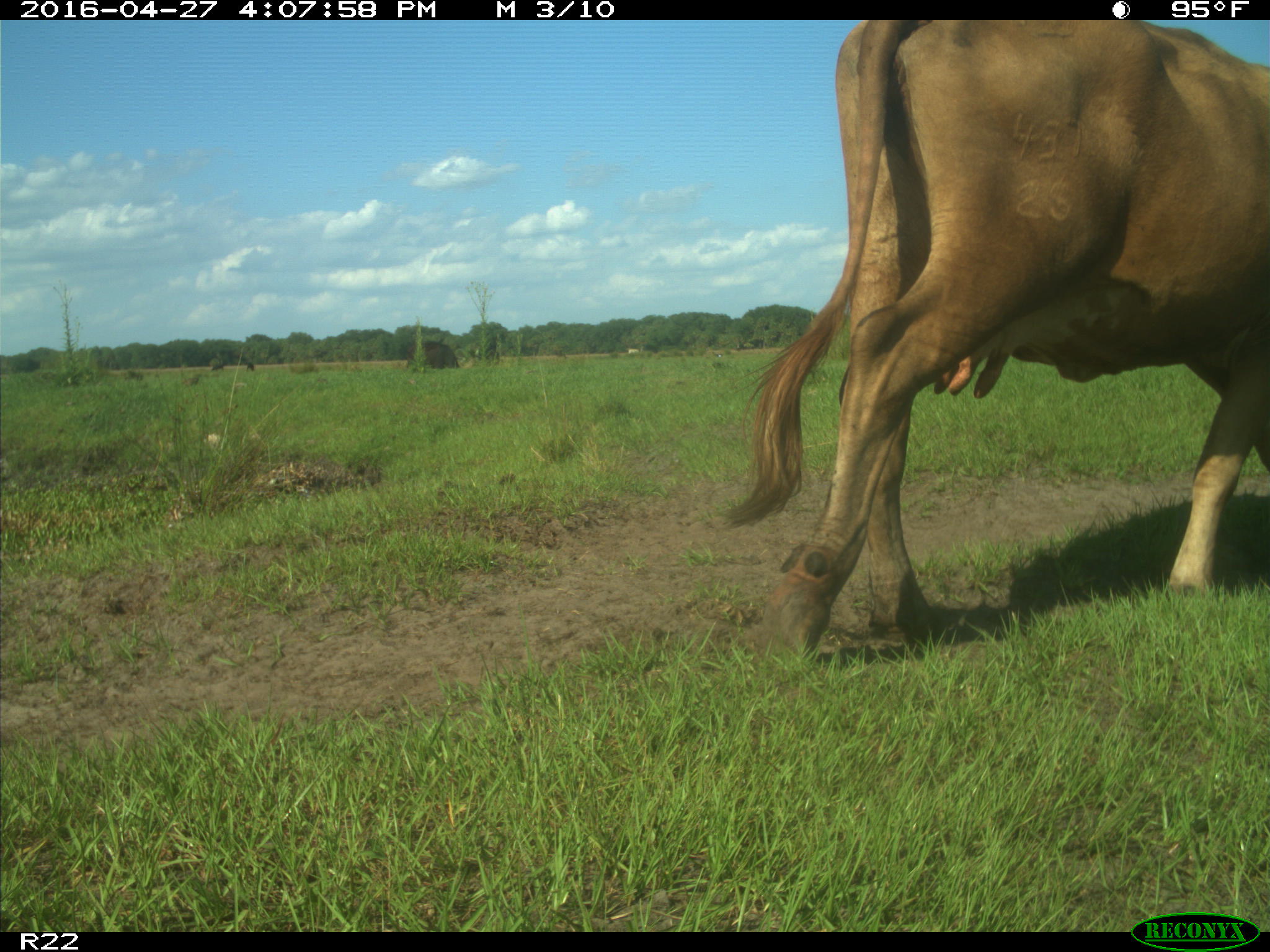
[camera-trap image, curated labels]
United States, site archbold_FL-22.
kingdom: Animalia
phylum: Chordata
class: Mammalia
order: Artiodactyla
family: Bovidae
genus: Bos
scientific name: Bos taurus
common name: domestic cow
Bos taurus (domestic cow).